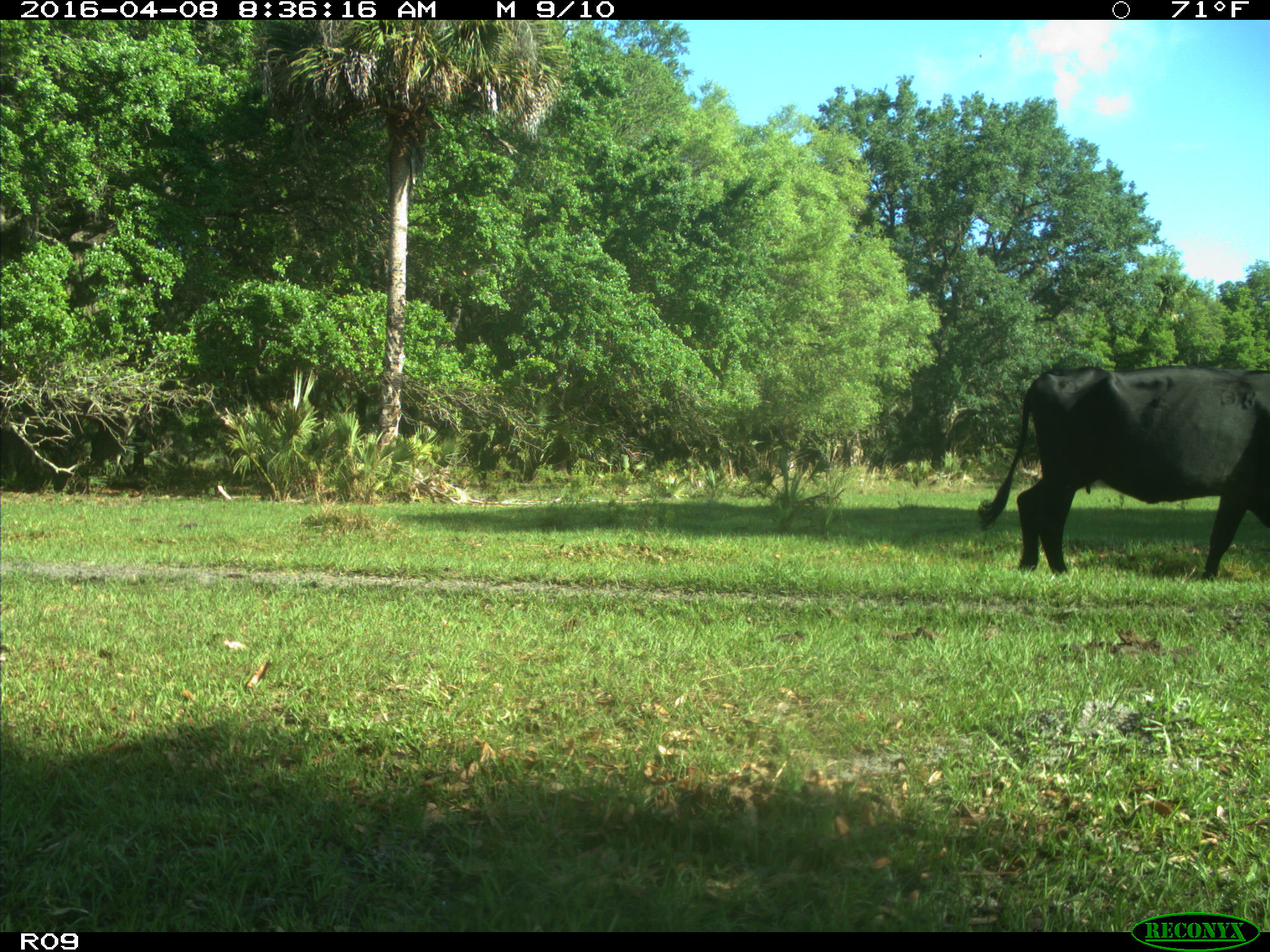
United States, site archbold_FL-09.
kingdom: Animalia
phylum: Chordata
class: Mammalia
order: Artiodactyla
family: Bovidae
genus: Bos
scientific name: Bos taurus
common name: domestic cow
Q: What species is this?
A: Bos taurus (domestic cow).